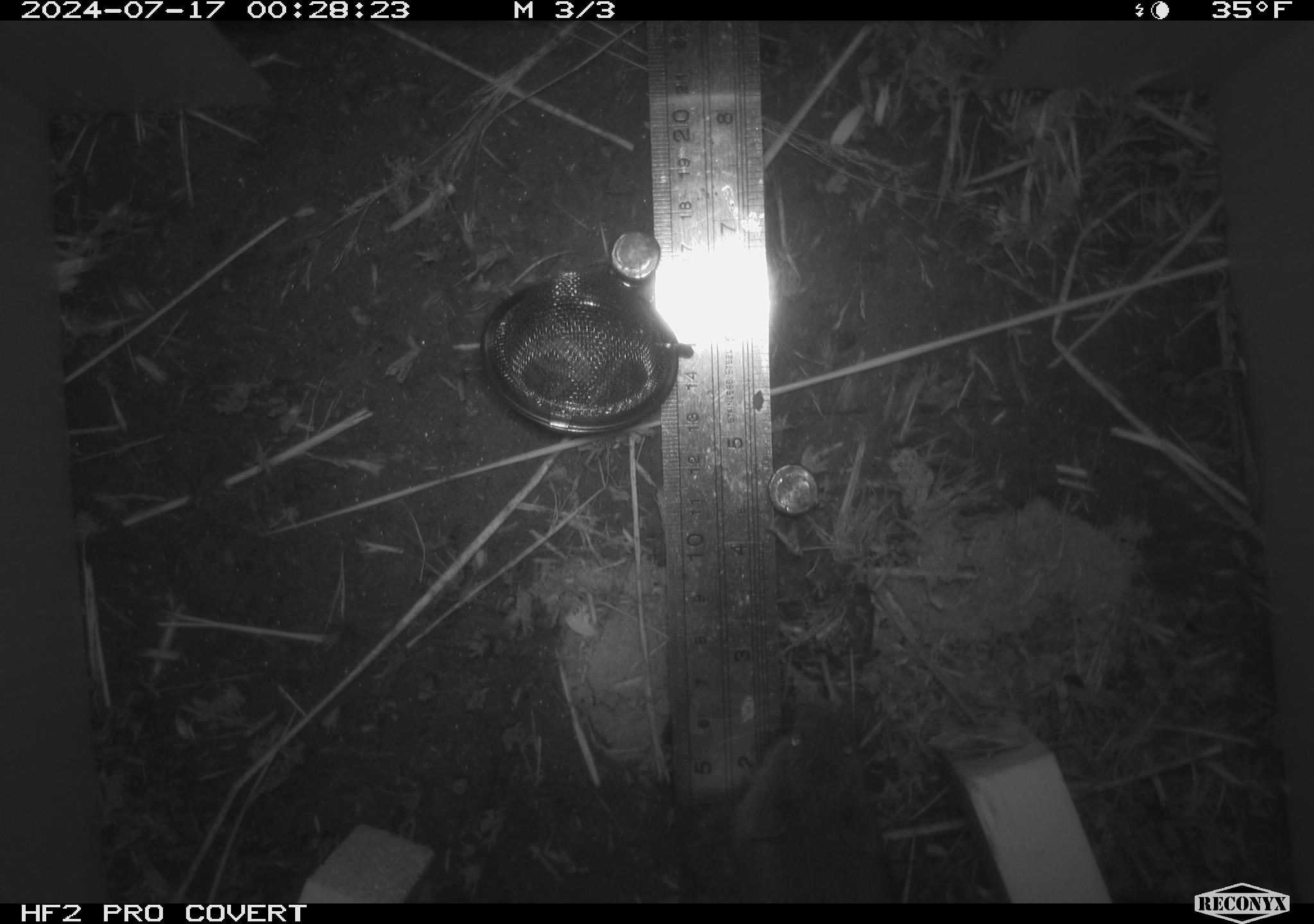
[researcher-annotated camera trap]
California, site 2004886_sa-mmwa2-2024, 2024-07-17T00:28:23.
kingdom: Animalia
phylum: Chordata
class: Mammalia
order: Rodentia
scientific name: Rodentia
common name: mouse species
Mouse species (Rodentia).